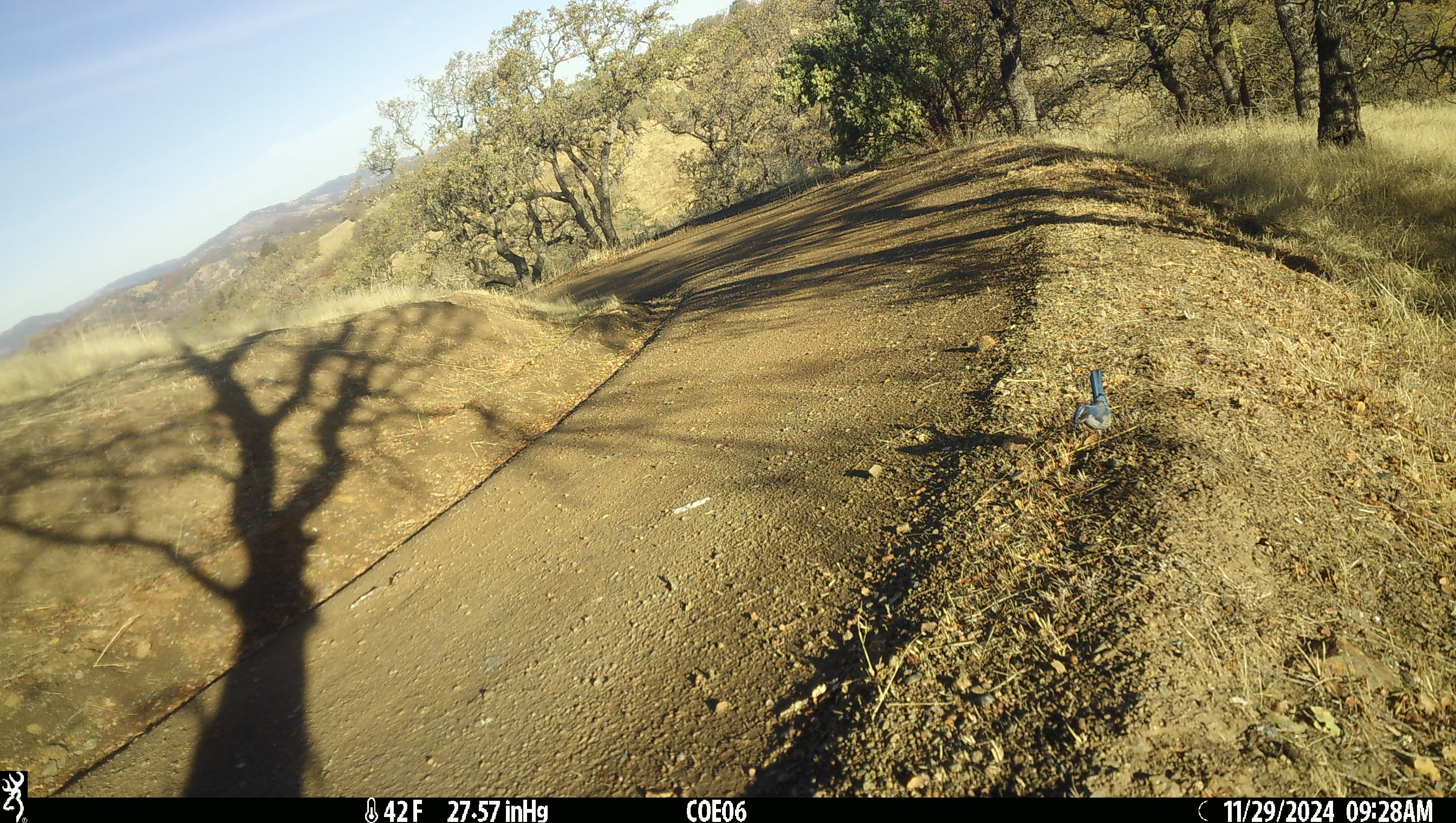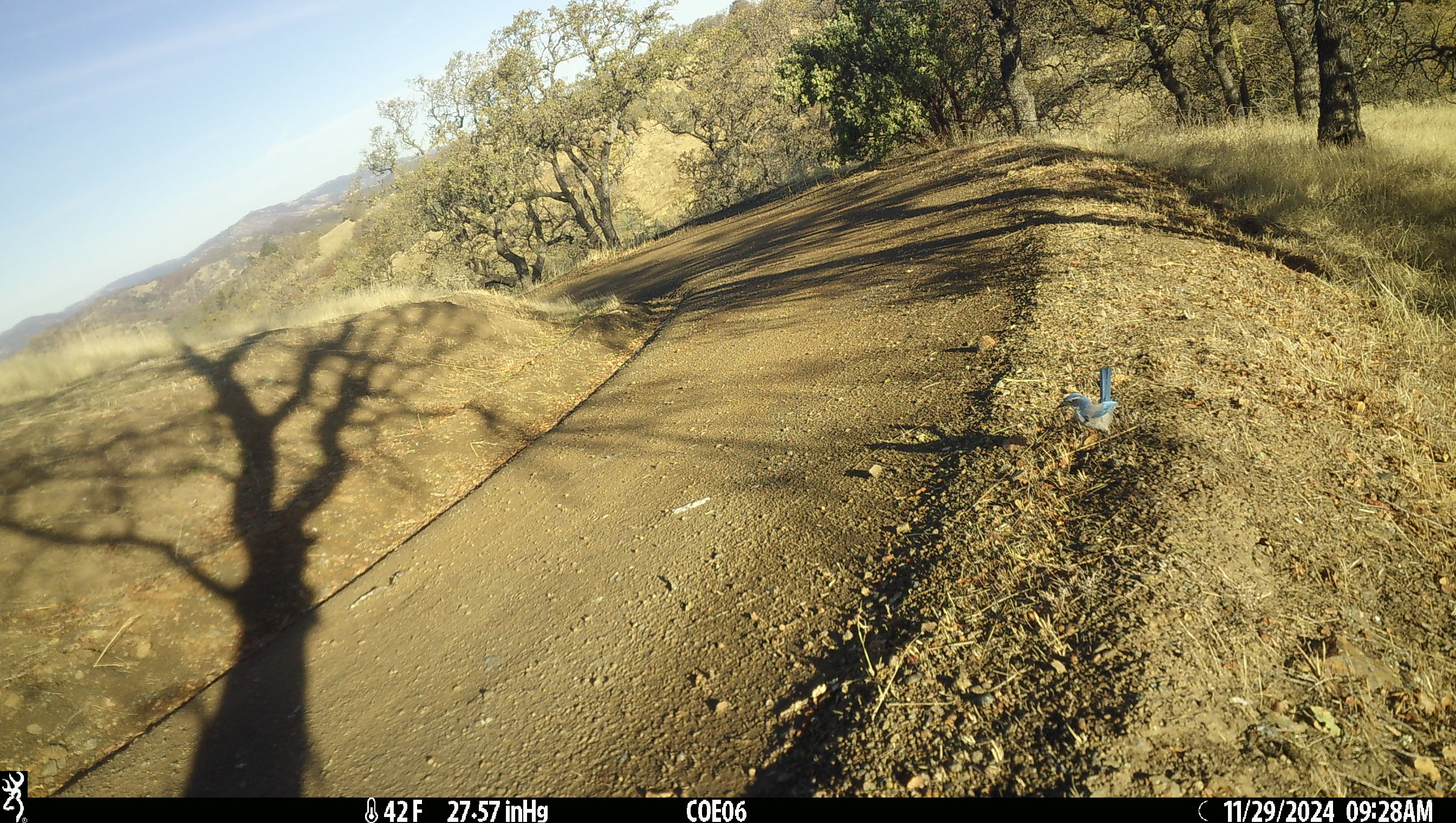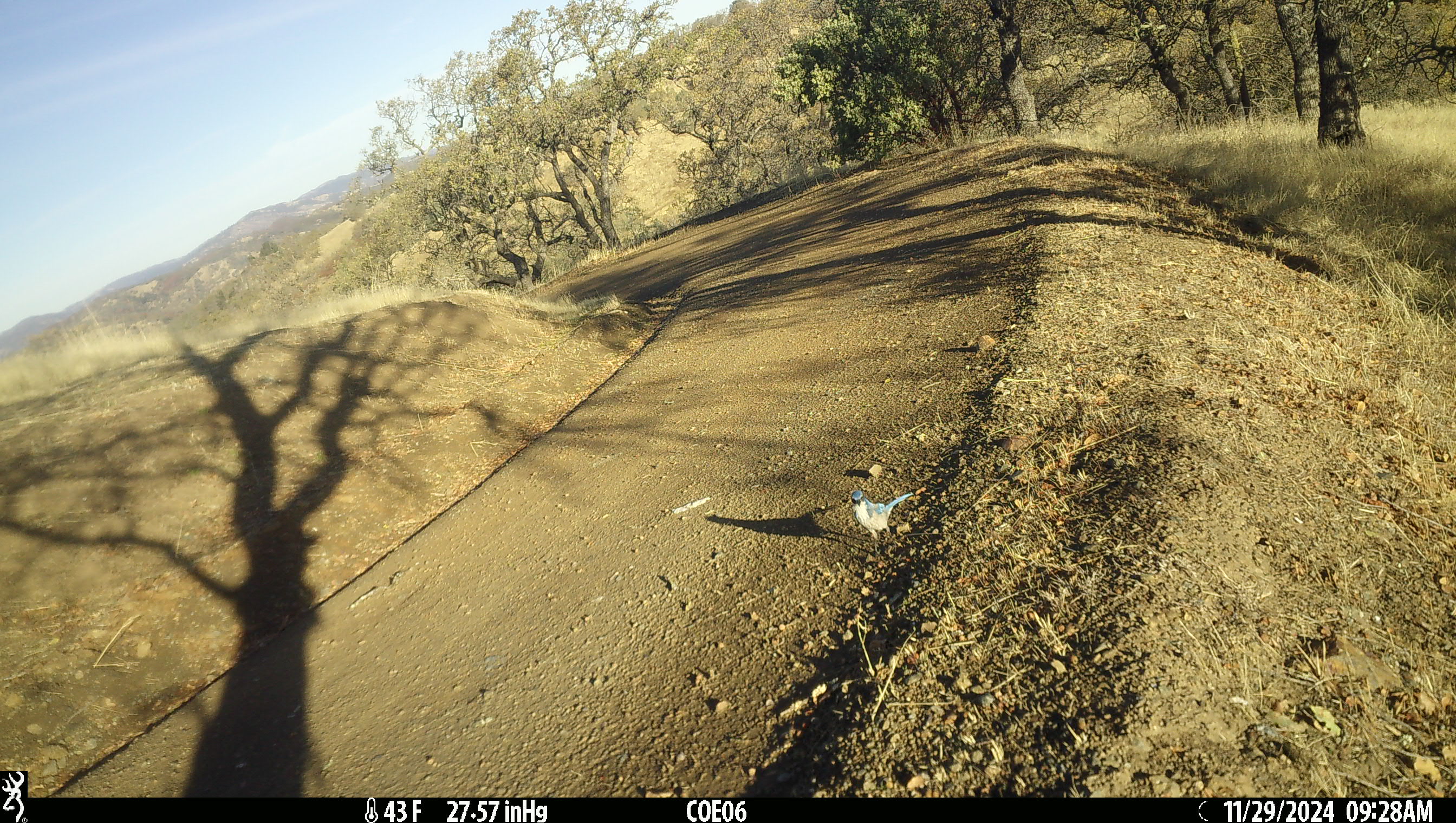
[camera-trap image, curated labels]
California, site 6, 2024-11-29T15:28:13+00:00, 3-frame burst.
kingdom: Animalia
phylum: Chordata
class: Aves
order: Passeriformes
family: Corvidae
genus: Aphelocoma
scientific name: Aphelocoma californica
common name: california scrub jay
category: western scrub-jay